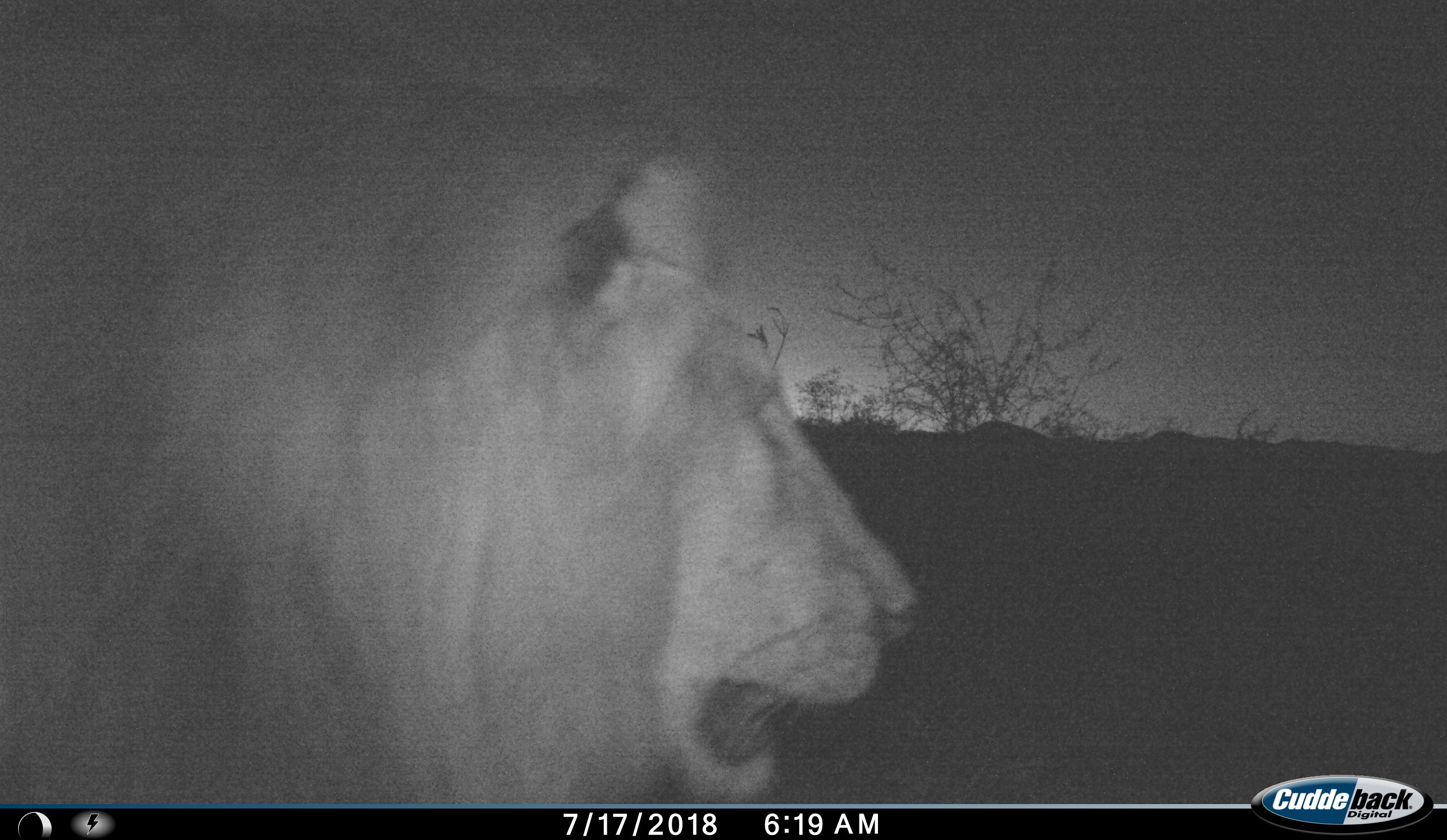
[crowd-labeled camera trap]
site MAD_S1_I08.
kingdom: Animalia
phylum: Chordata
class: Mammalia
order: Carnivora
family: Felidae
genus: Panthera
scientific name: Panthera leo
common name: lion male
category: lionmale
Lionmale (lion male) (Panthera leo), count 1. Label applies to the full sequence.